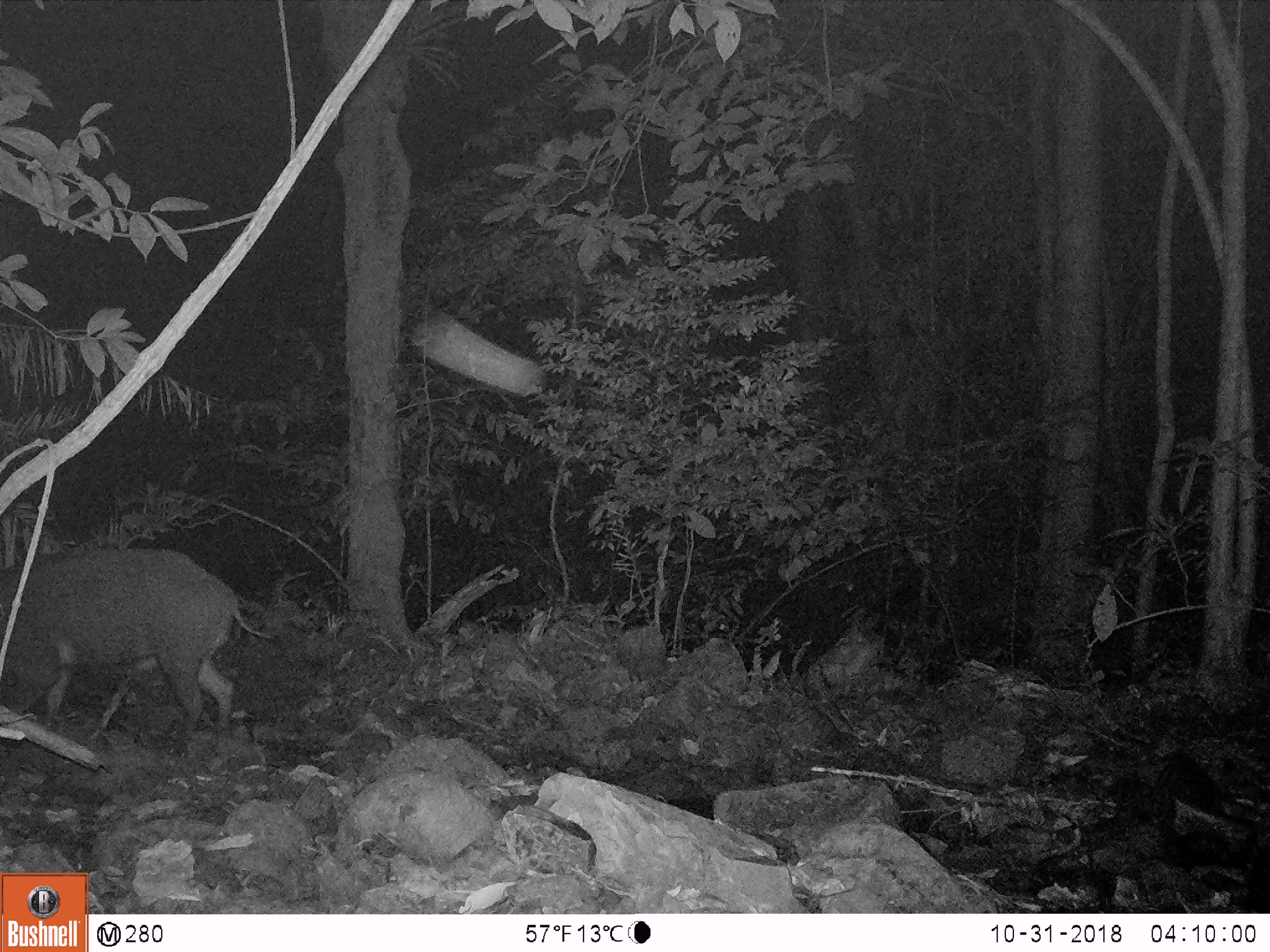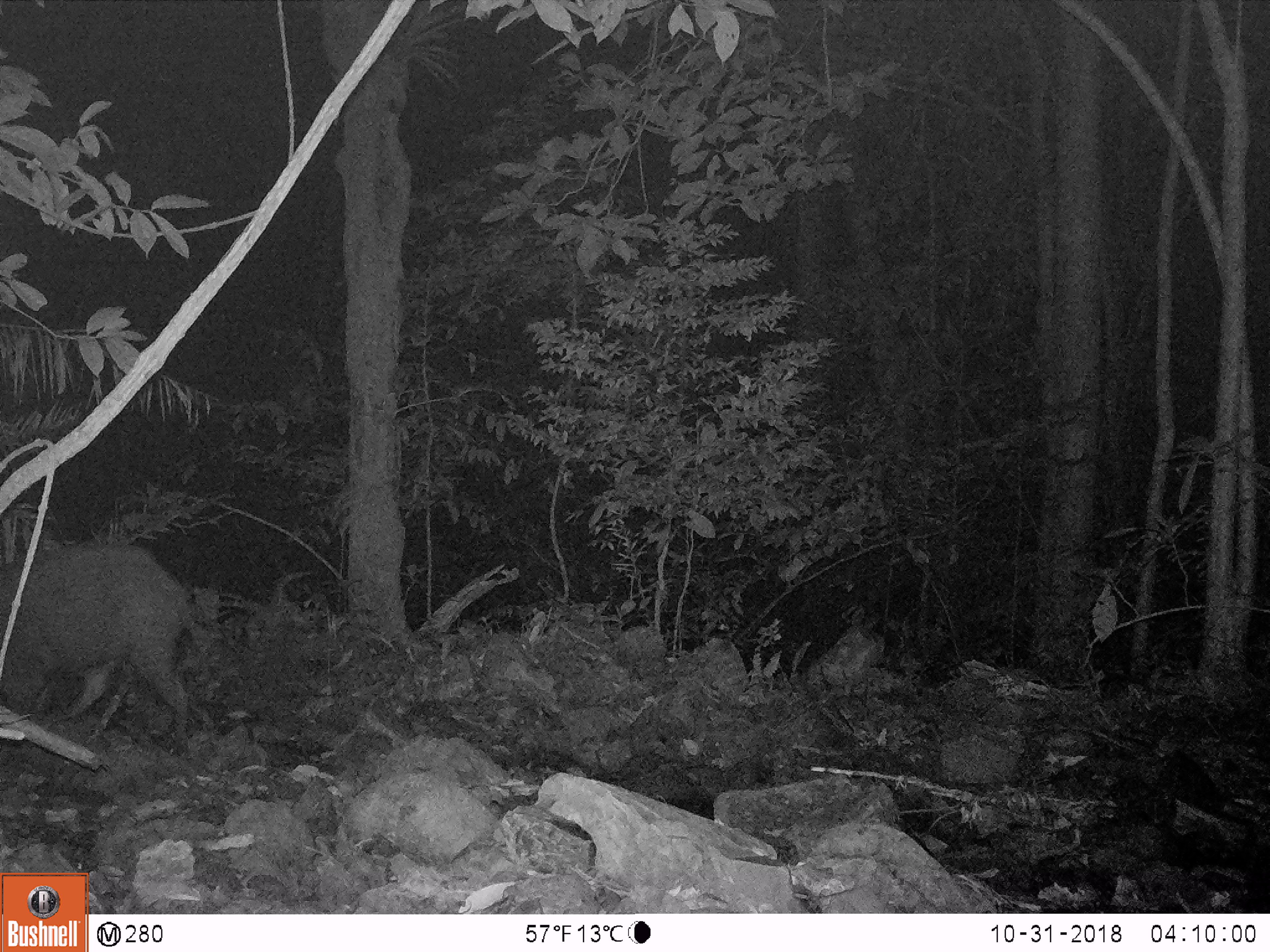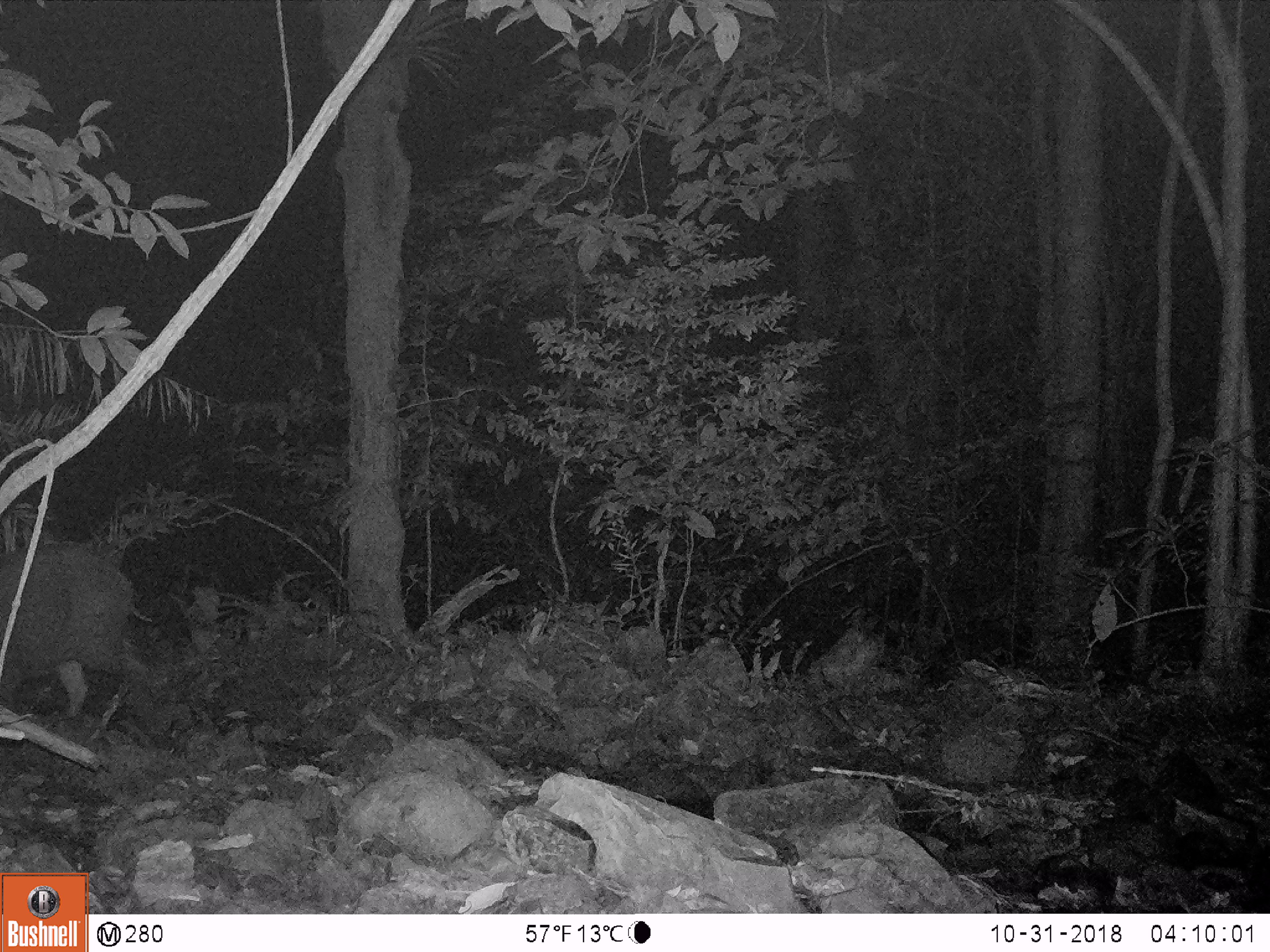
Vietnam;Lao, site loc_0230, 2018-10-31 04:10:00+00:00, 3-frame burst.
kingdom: Animalia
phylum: Chordata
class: Mammalia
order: Artiodactyla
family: Suidae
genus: Sus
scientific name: Sus scrofa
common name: eurasian wild pig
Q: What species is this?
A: Eurasian wild pig (Sus scrofa).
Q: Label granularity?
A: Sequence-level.